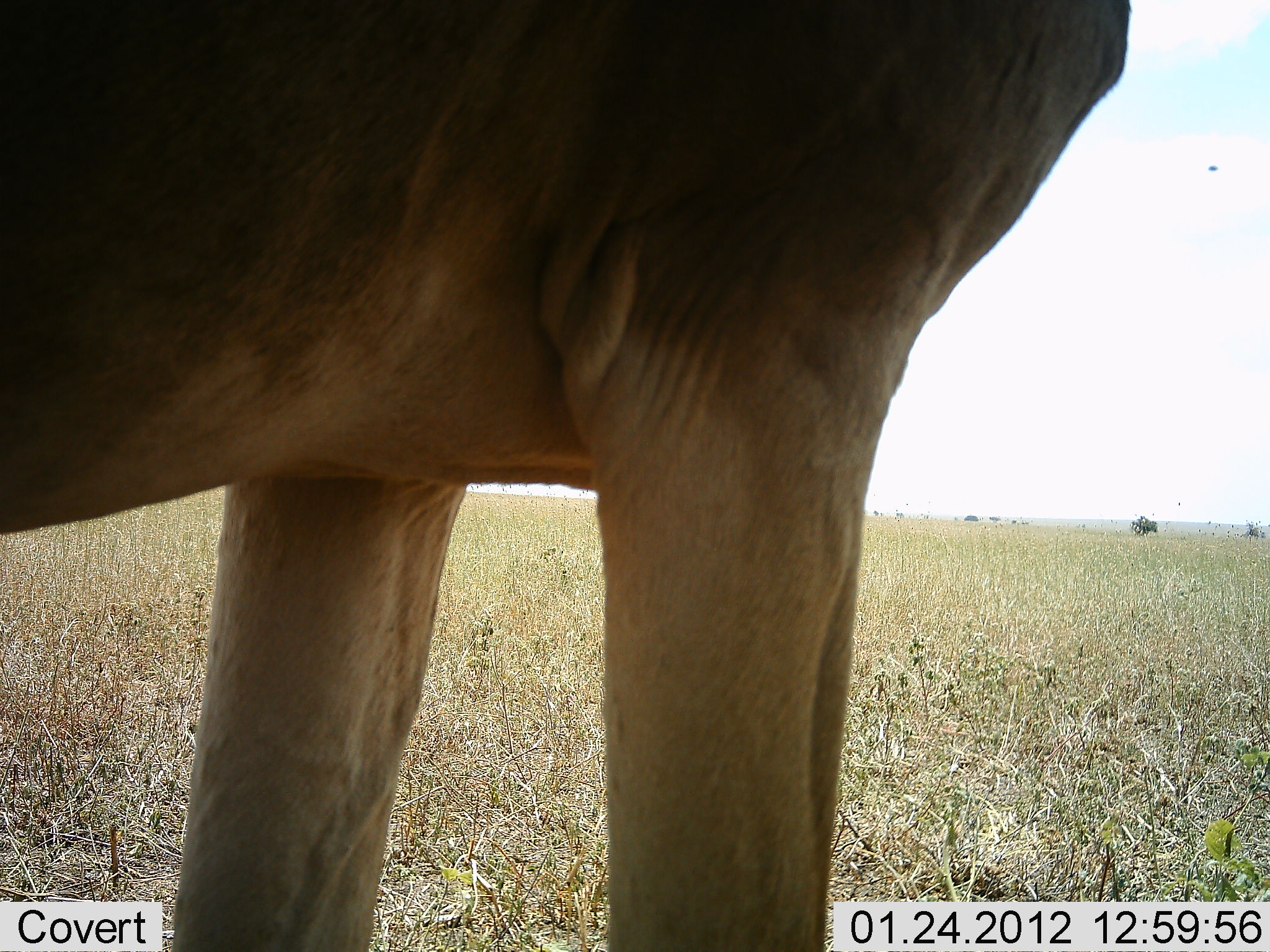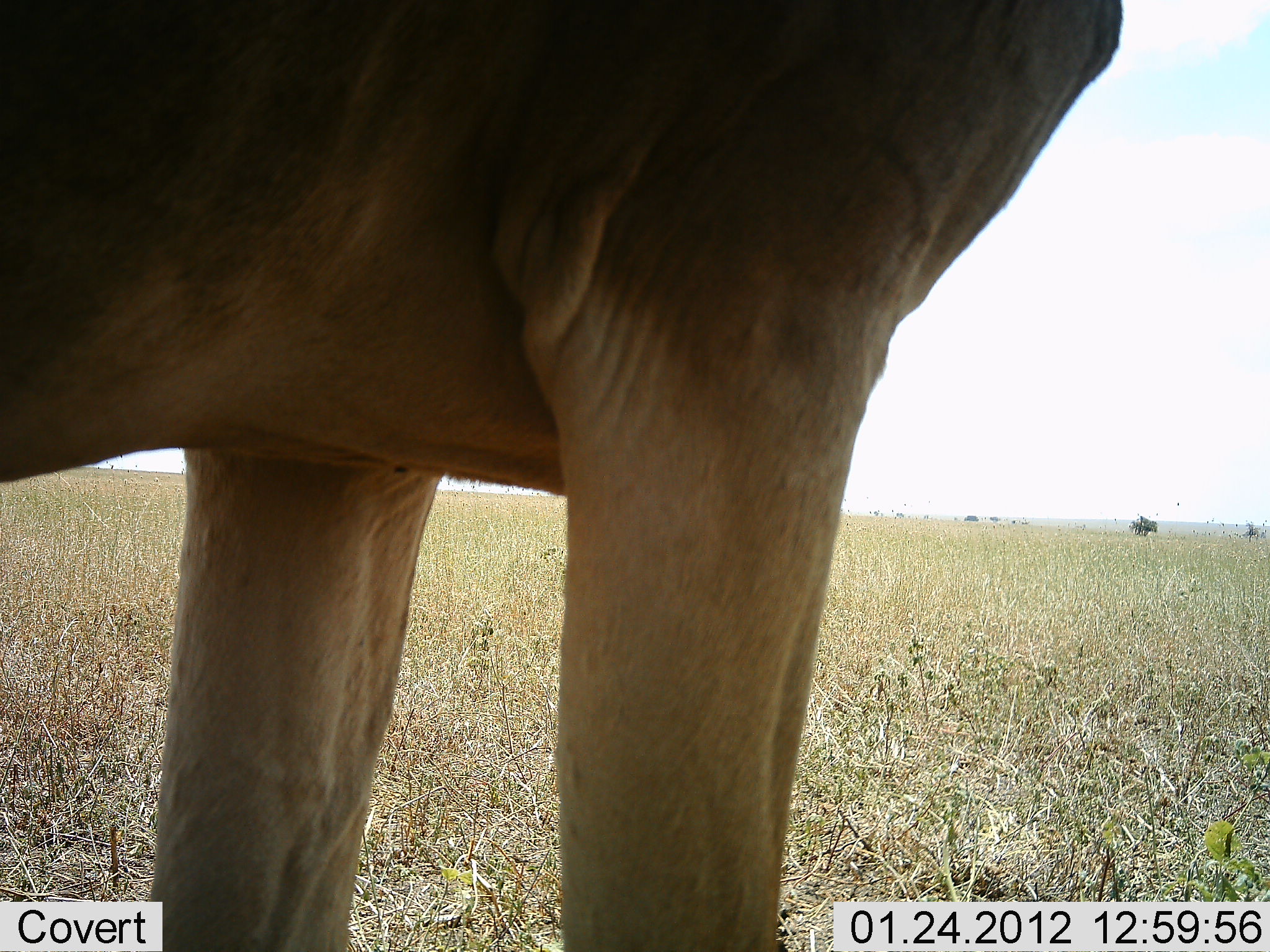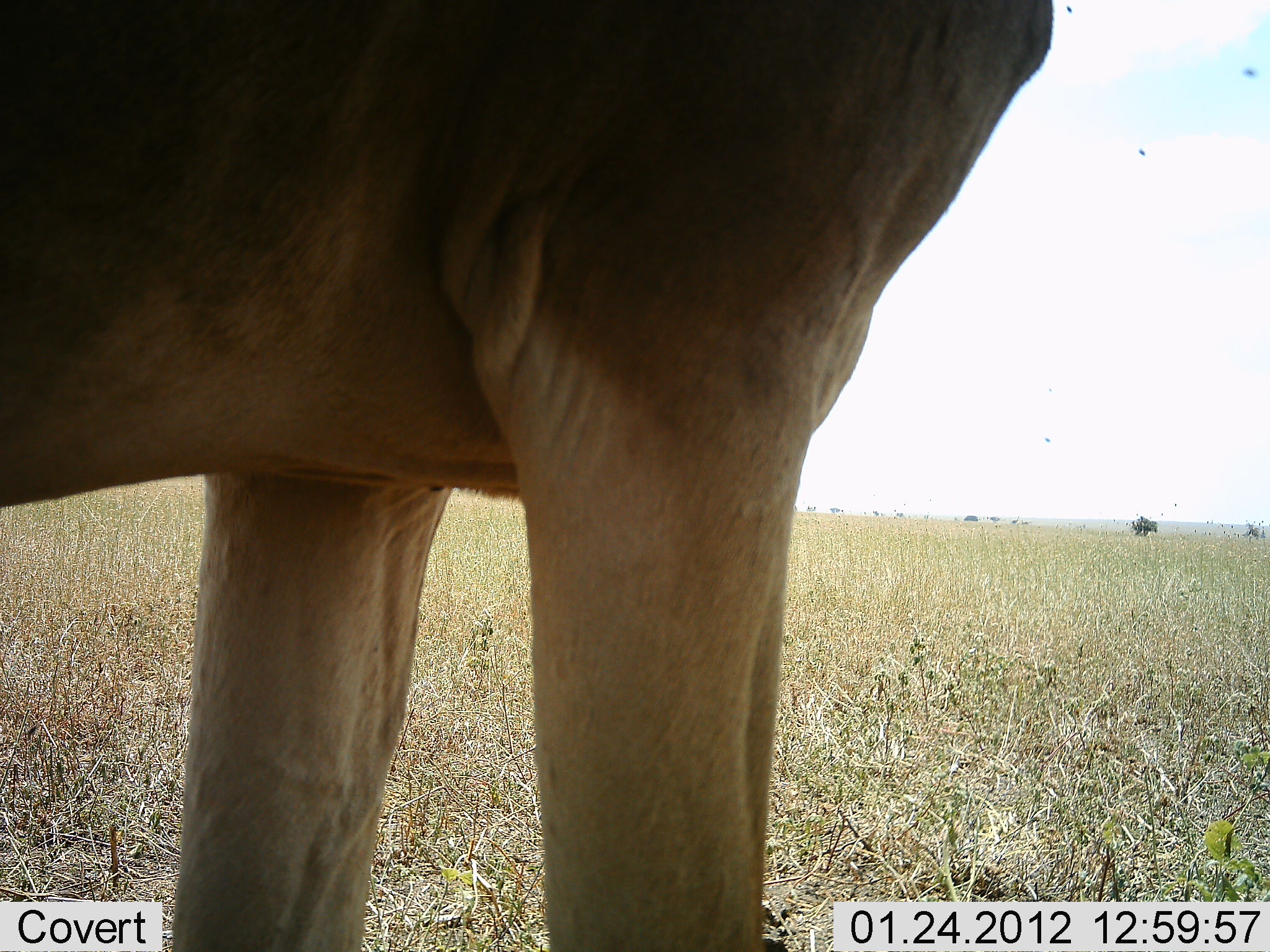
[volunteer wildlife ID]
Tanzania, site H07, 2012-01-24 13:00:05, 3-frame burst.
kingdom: Animalia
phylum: Chordata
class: Mammalia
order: Artiodactyla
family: Bovidae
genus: Alcelaphus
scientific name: Alcelaphus buselaphus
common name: hartebeest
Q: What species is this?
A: Hartebeest (Alcelaphus buselaphus).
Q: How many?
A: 1.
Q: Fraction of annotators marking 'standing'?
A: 94%.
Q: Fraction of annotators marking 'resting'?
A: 6%.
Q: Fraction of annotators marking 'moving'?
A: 0%.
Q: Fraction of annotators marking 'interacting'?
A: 0%.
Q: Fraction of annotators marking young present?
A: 0%.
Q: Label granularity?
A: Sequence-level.